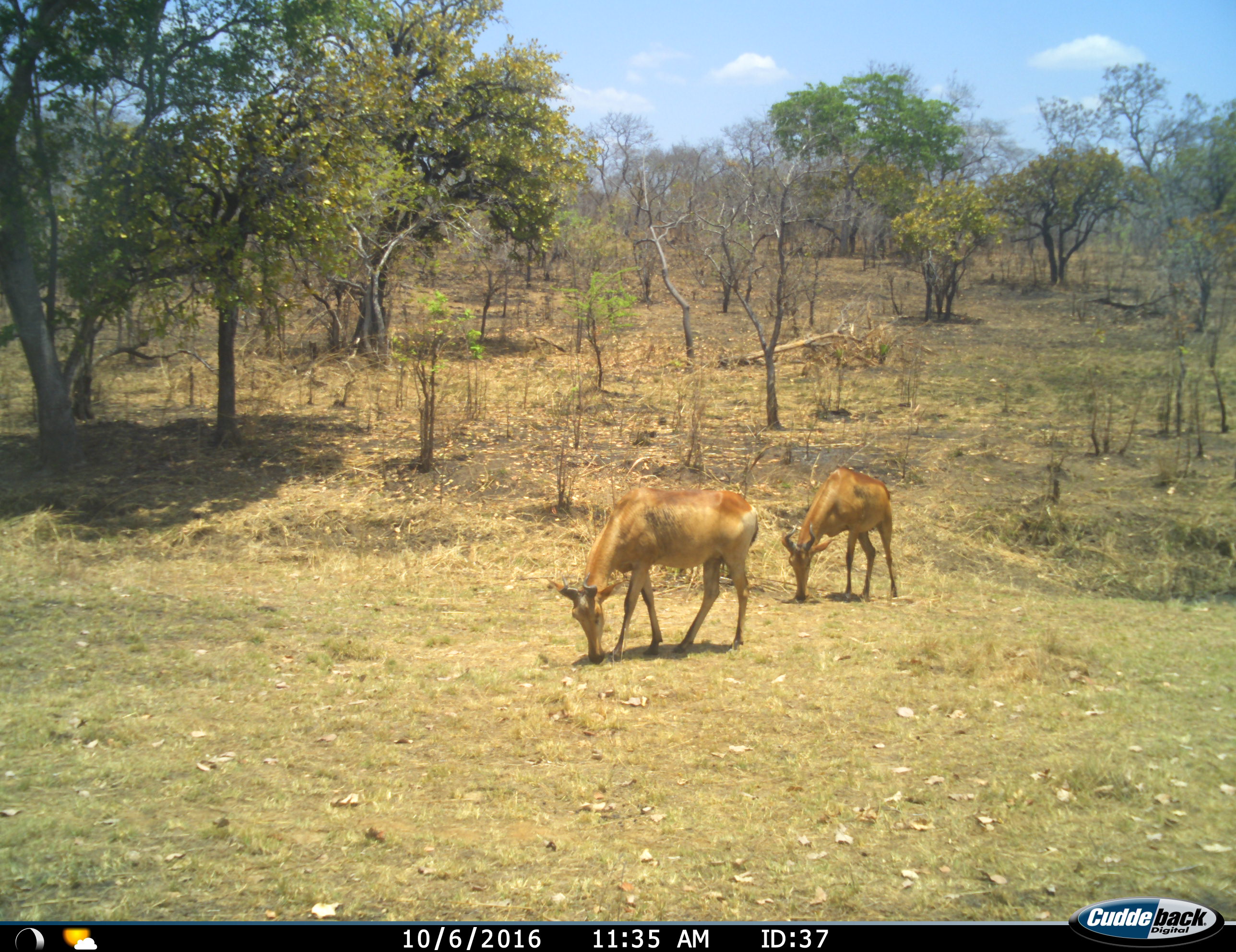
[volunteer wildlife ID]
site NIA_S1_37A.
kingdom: Animalia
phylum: Chordata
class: Mammalia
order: Artiodactyla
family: Bovidae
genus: Alcelaphus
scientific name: Alcelaphus buselaphus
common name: hartebeest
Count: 2.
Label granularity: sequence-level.